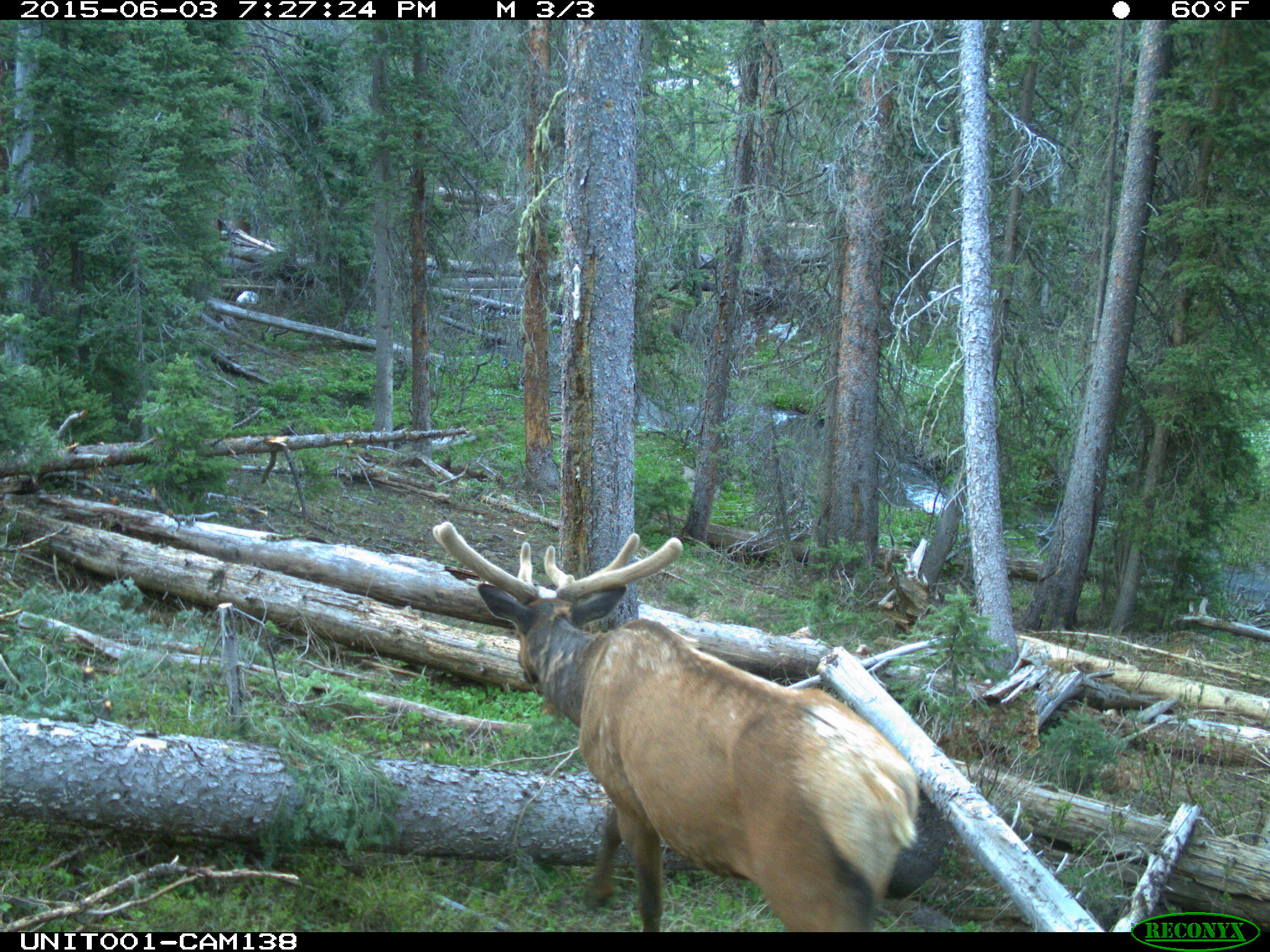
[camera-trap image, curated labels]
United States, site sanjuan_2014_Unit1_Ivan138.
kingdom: Animalia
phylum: Chordata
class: Mammalia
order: Artiodactyla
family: Cervidae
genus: Cervus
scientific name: Cervus elaphus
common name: red deer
Cervus elaphus (red deer).